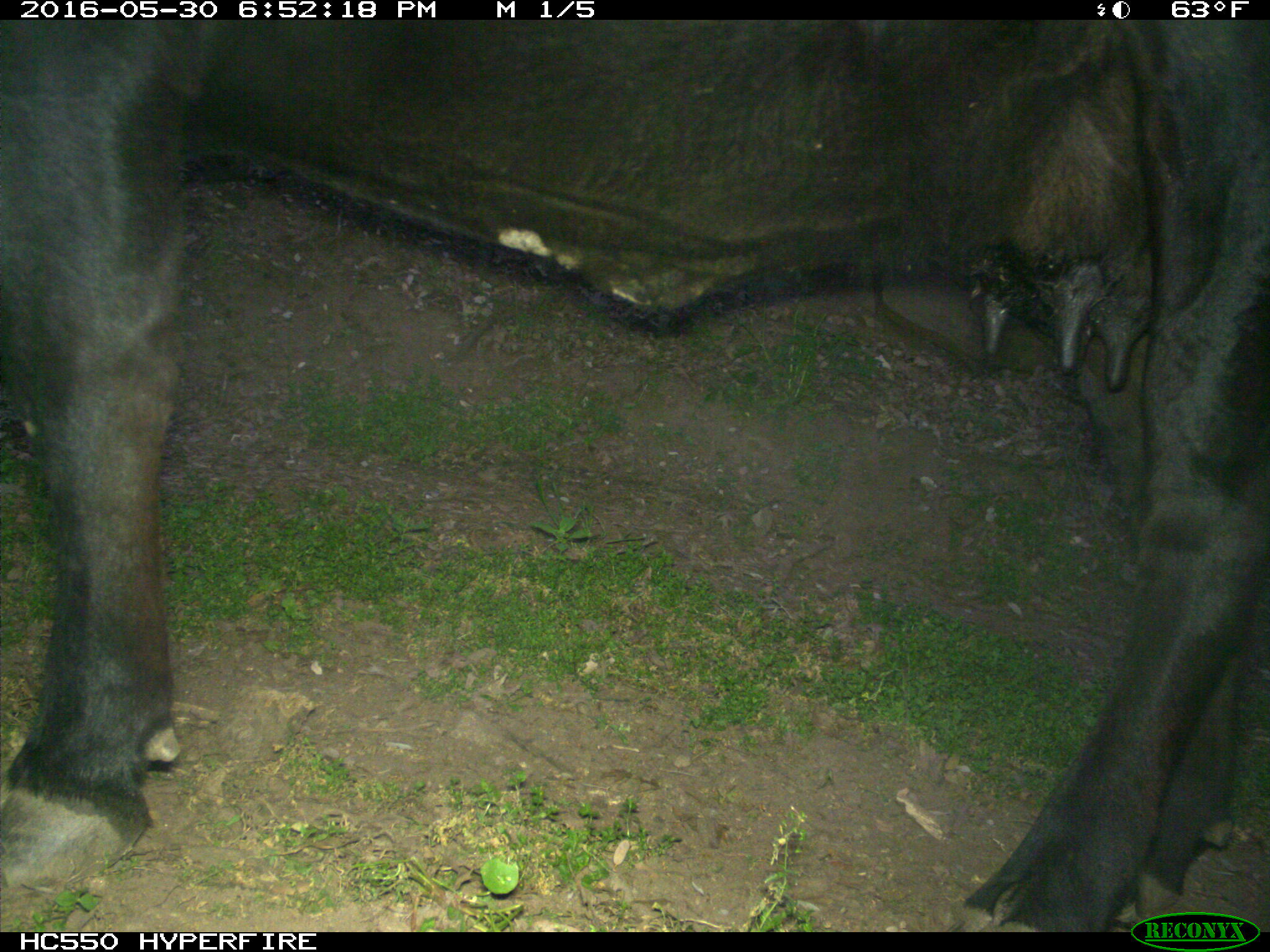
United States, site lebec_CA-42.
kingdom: Animalia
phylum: Chordata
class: Mammalia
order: Artiodactyla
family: Bovidae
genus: Bos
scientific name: Bos taurus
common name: domestic cow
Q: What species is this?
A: Bos taurus (domestic cow).